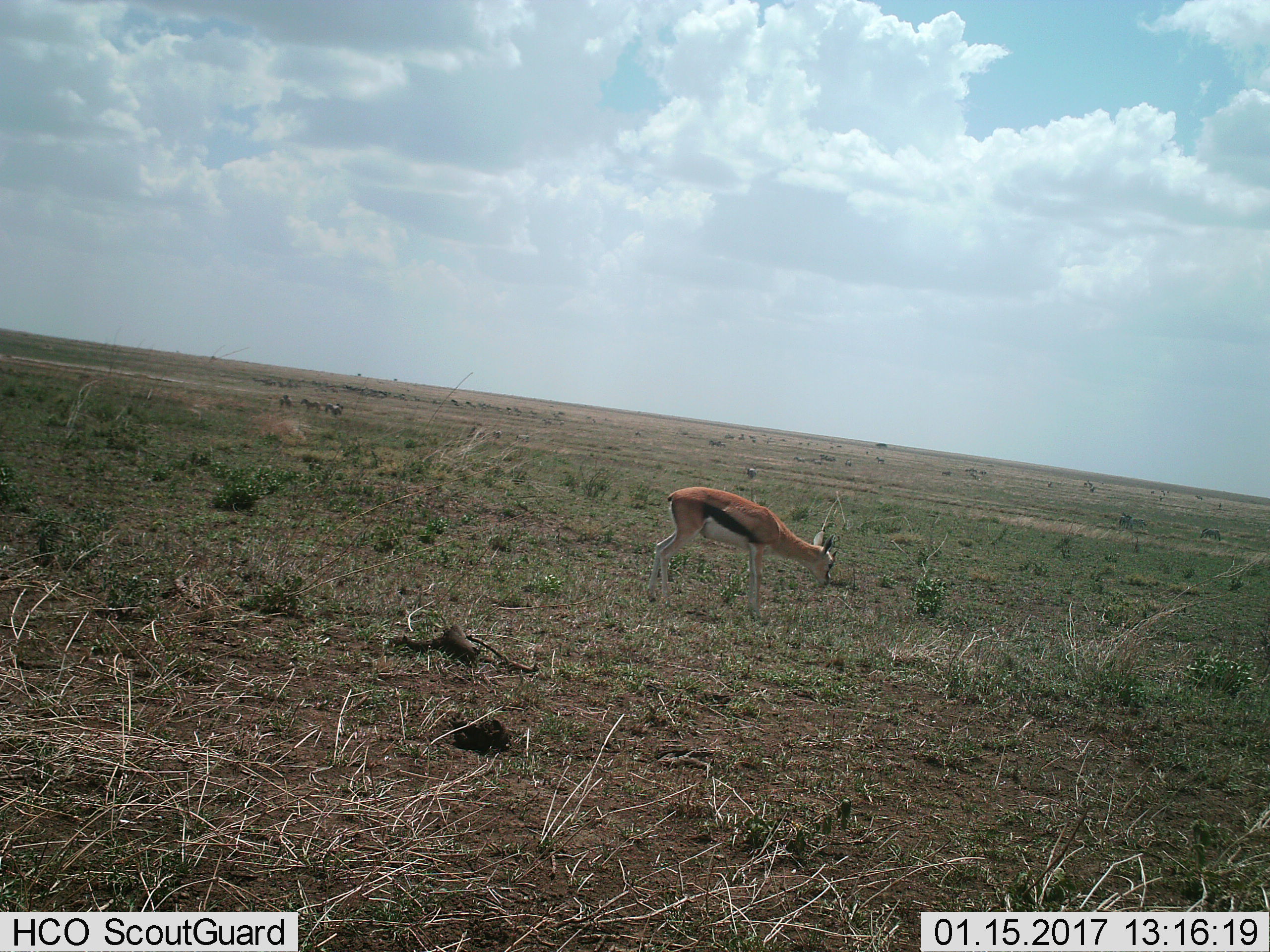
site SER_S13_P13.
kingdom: Animalia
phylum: Chordata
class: Mammalia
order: Artiodactyla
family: Bovidae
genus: Eudorcas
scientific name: Eudorcas thomsonii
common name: thomson's gazelle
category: gazellethomsons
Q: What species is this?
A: Gazellethomsons (thomson's gazelle) (Eudorcas thomsonii).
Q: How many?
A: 1.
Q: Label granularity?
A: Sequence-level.